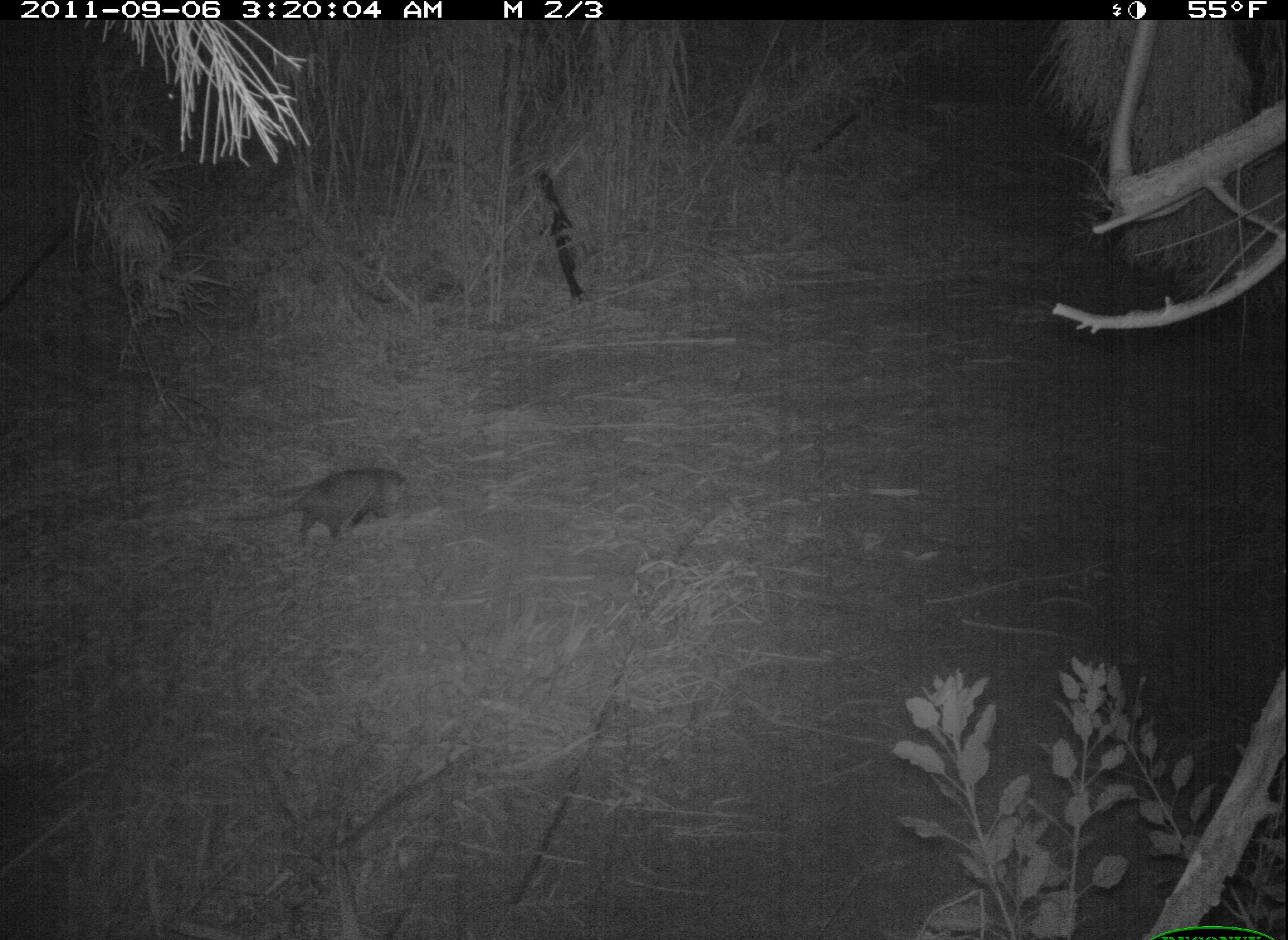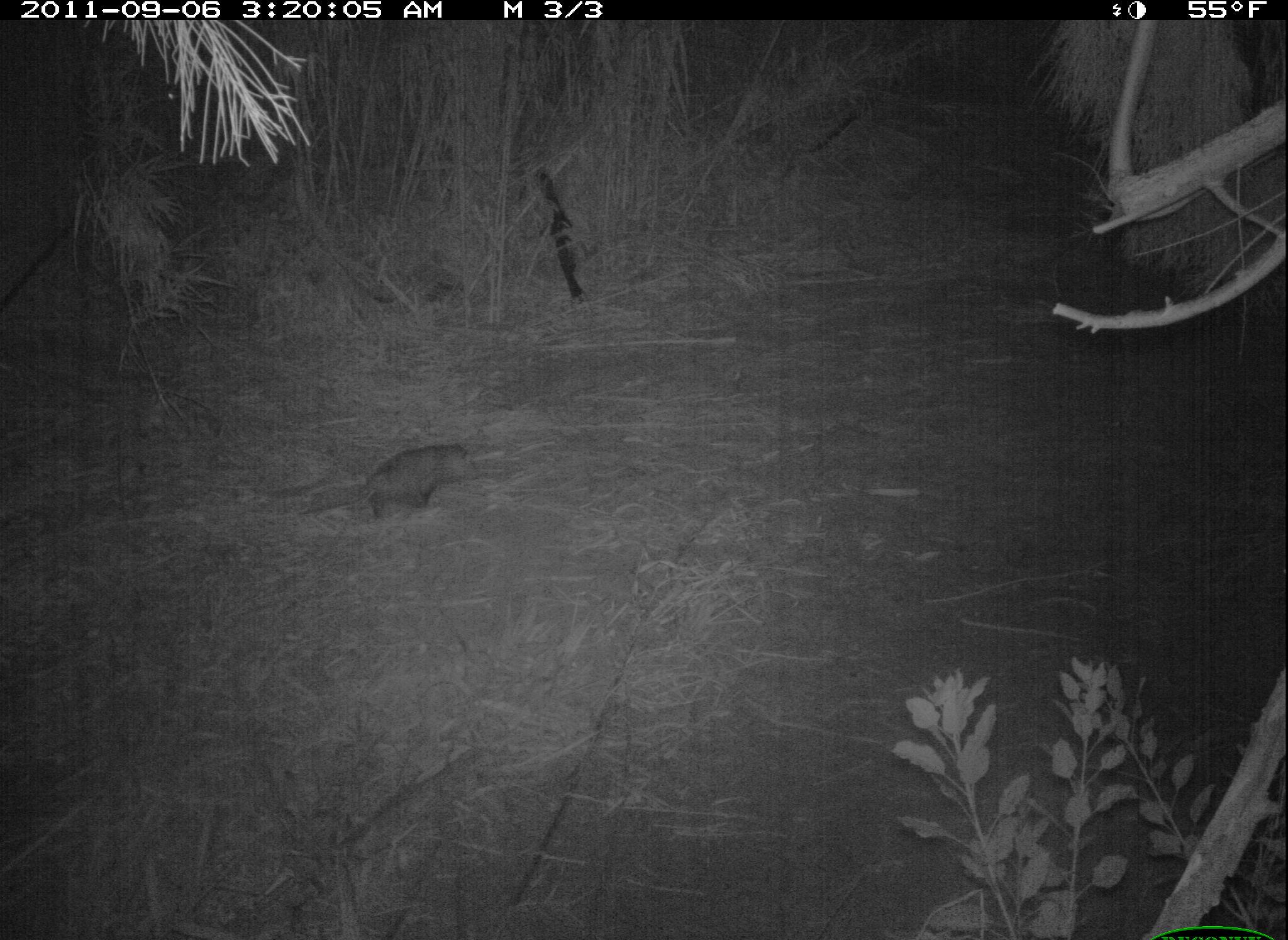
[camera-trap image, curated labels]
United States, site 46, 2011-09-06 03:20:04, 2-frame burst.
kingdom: Animalia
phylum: Chordata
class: Mammalia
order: Didelphimorphia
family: Didelphidae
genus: Didelphis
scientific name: Didelphis virginiana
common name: virginia opossum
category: opossum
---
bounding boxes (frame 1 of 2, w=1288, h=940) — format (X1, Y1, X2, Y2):
opossum: (221, 460, 415, 552)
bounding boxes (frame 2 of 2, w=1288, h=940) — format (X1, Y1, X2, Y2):
opossum: (288, 416, 499, 535)